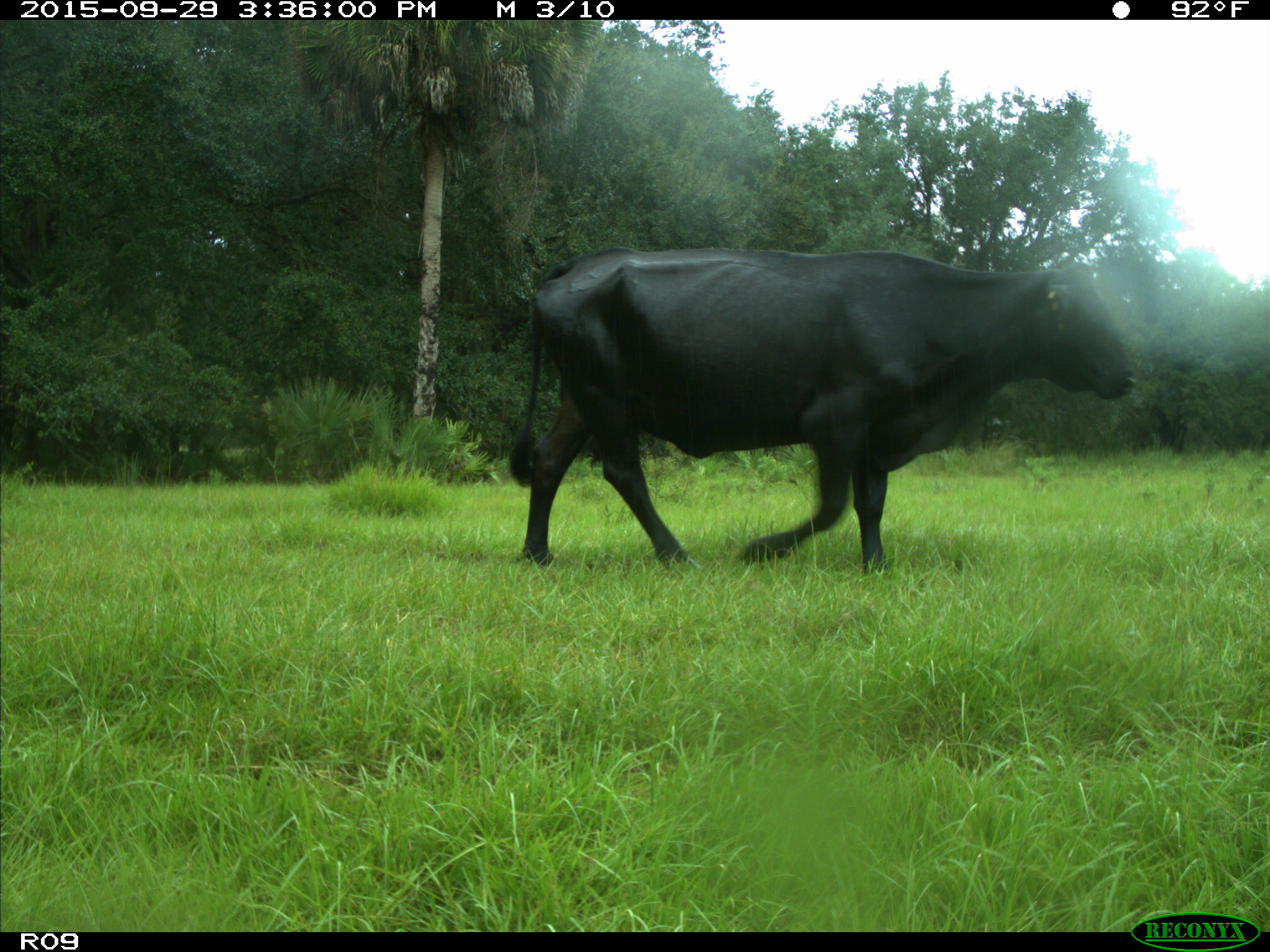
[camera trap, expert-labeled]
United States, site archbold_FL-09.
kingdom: Animalia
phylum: Chordata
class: Mammalia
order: Artiodactyla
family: Bovidae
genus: Bos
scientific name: Bos taurus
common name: domestic cow